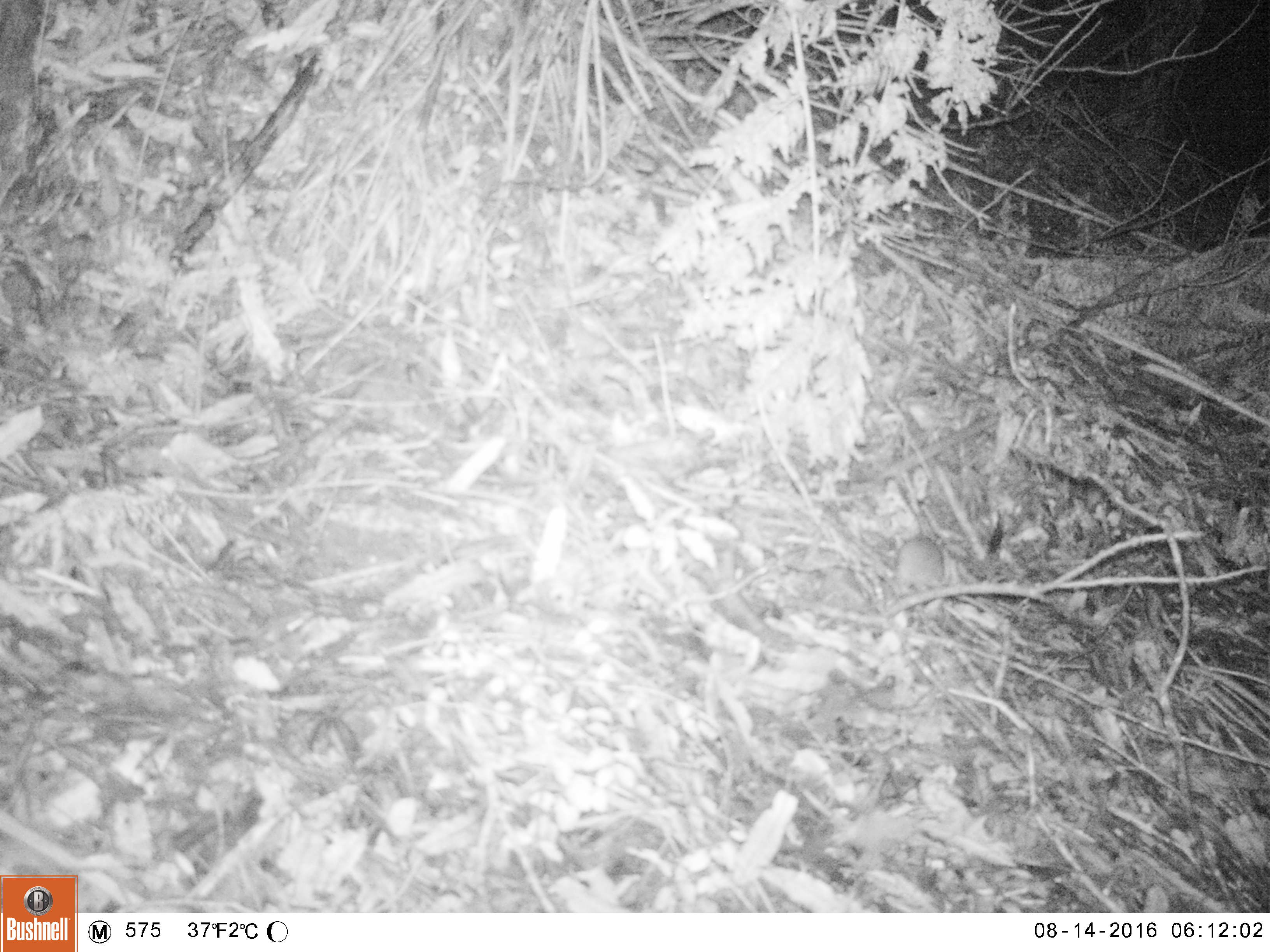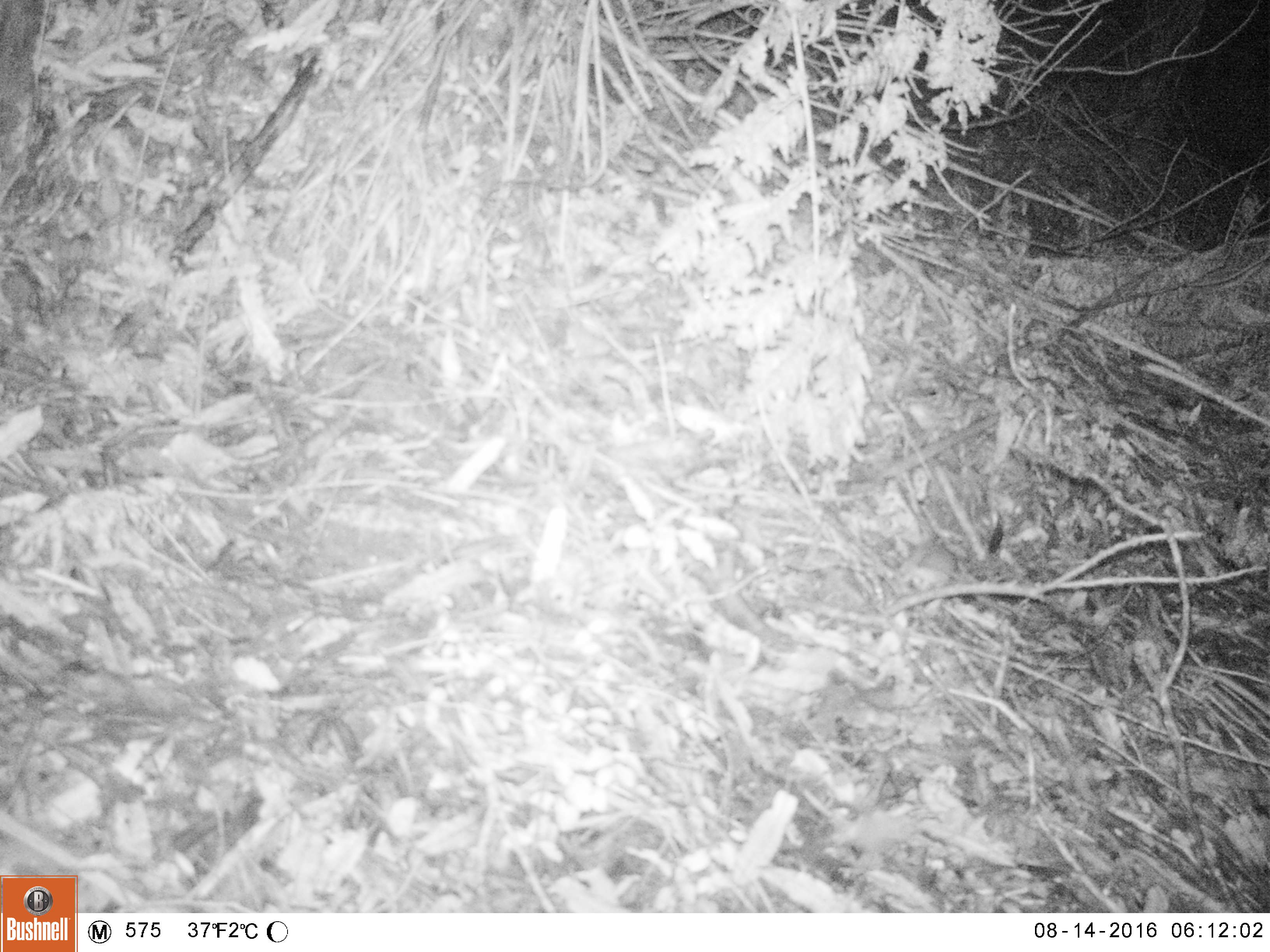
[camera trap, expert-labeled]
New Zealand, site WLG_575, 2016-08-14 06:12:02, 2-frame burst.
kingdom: Animalia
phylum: Chordata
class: Mammalia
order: Rodentia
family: Muridae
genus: Mus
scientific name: Mus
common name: mouse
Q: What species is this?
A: Mouse (Mus).